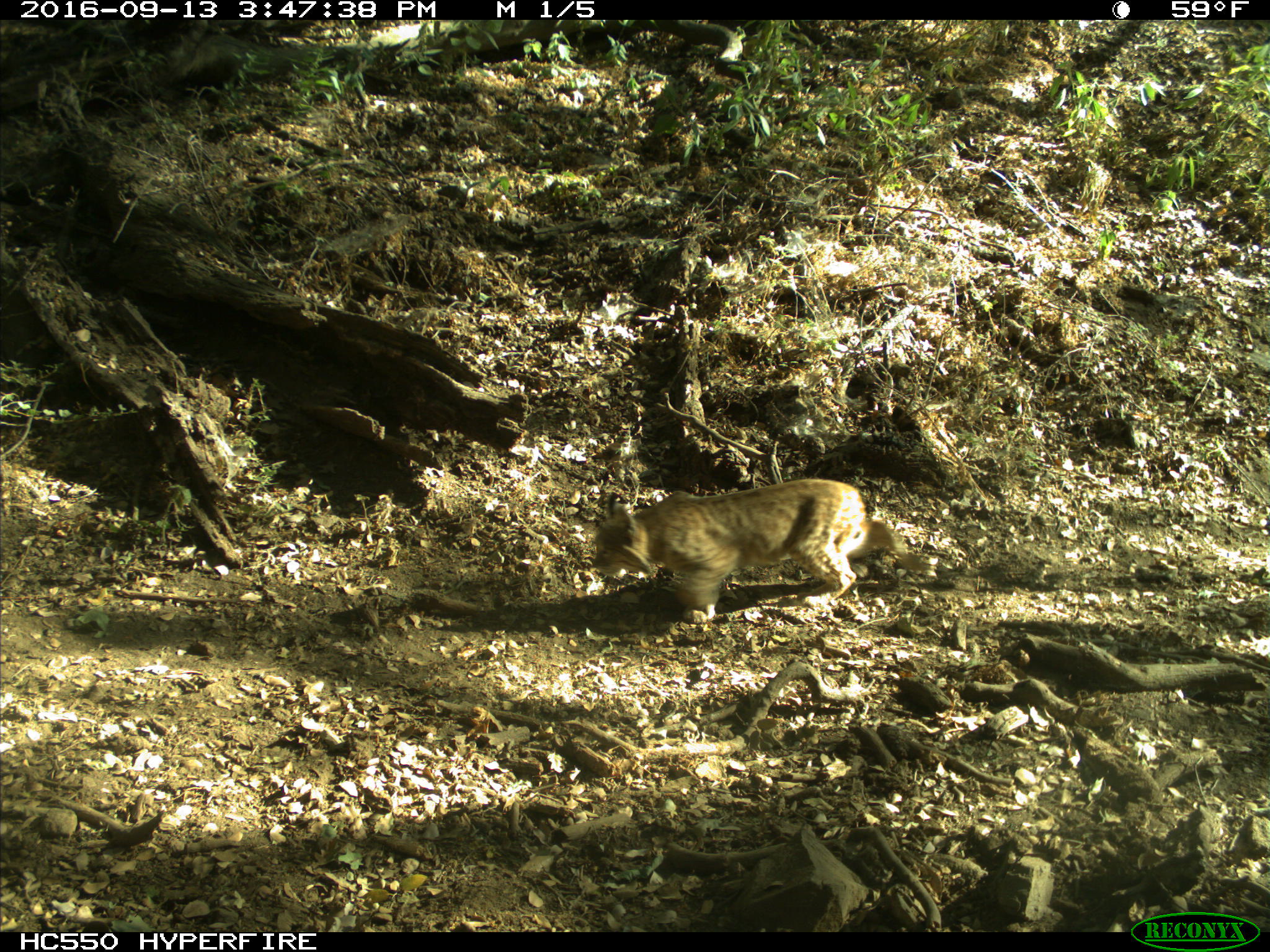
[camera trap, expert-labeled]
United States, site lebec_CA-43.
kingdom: Animalia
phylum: Chordata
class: Mammalia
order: Carnivora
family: Felidae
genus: Lynx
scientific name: Lynx rufus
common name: bobcat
Lynx rufus (bobcat).